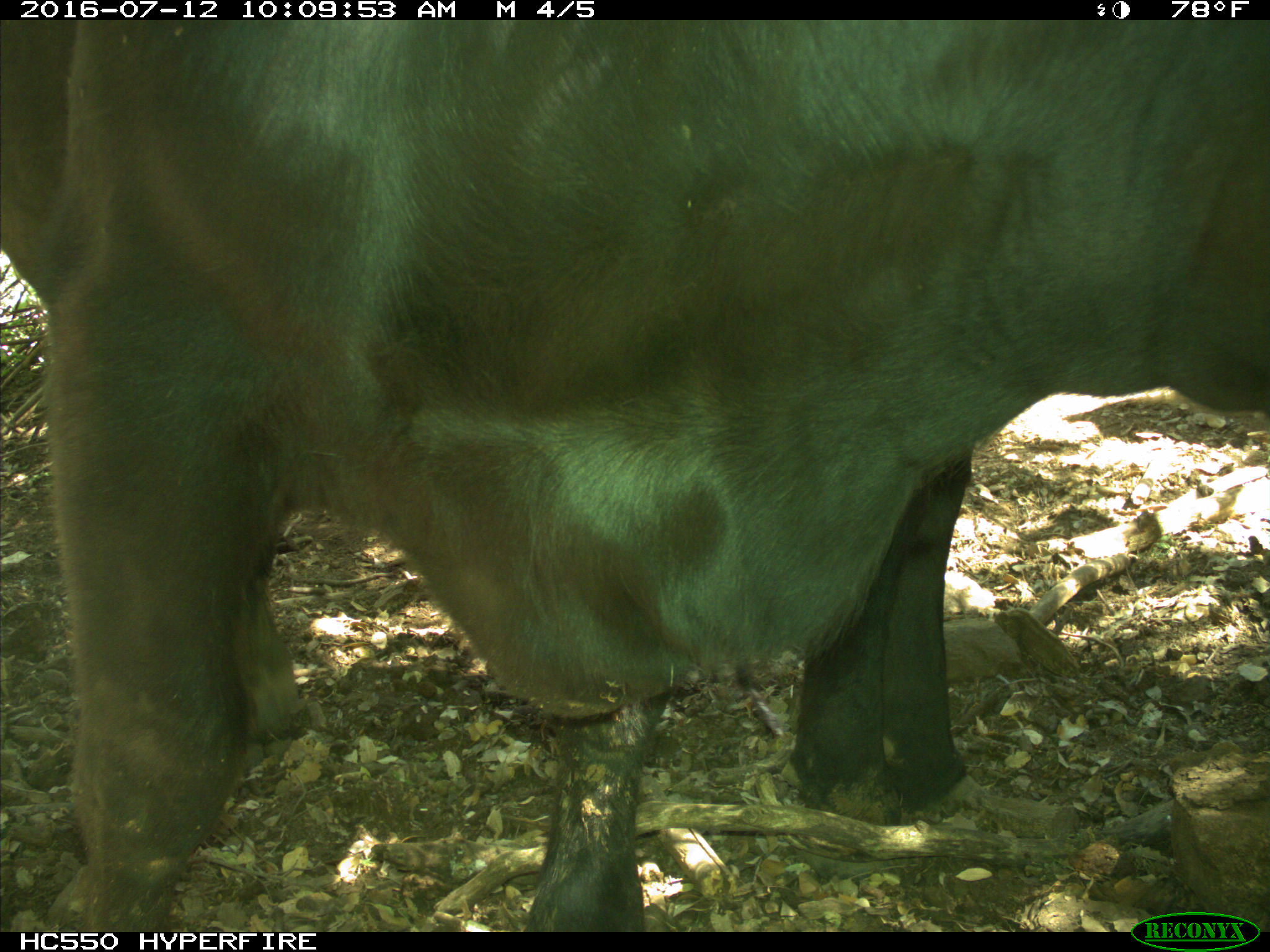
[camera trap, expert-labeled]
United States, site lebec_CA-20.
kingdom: Animalia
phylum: Chordata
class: Mammalia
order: Artiodactyla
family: Bovidae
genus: Bos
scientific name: Bos taurus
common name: domestic cow